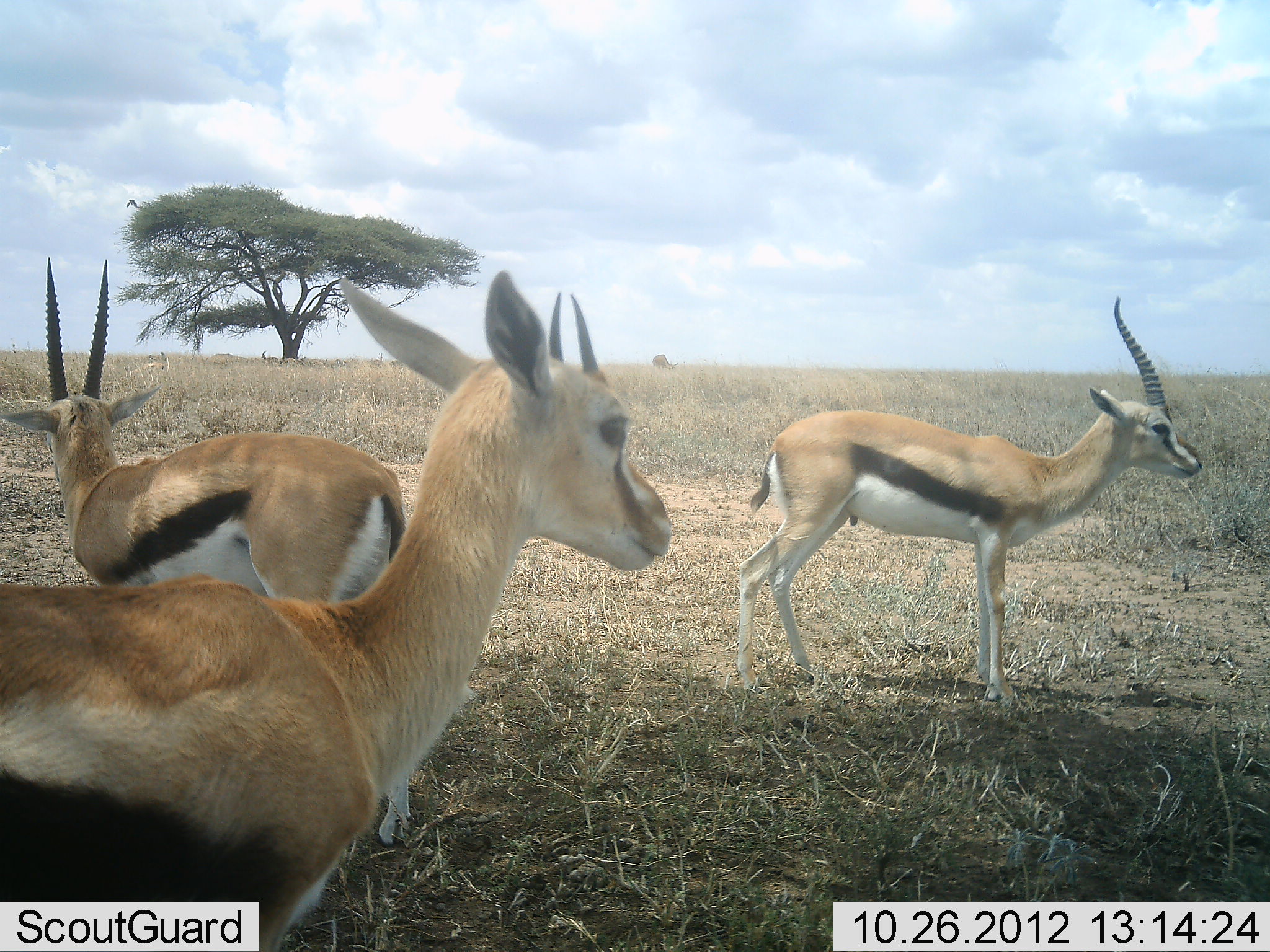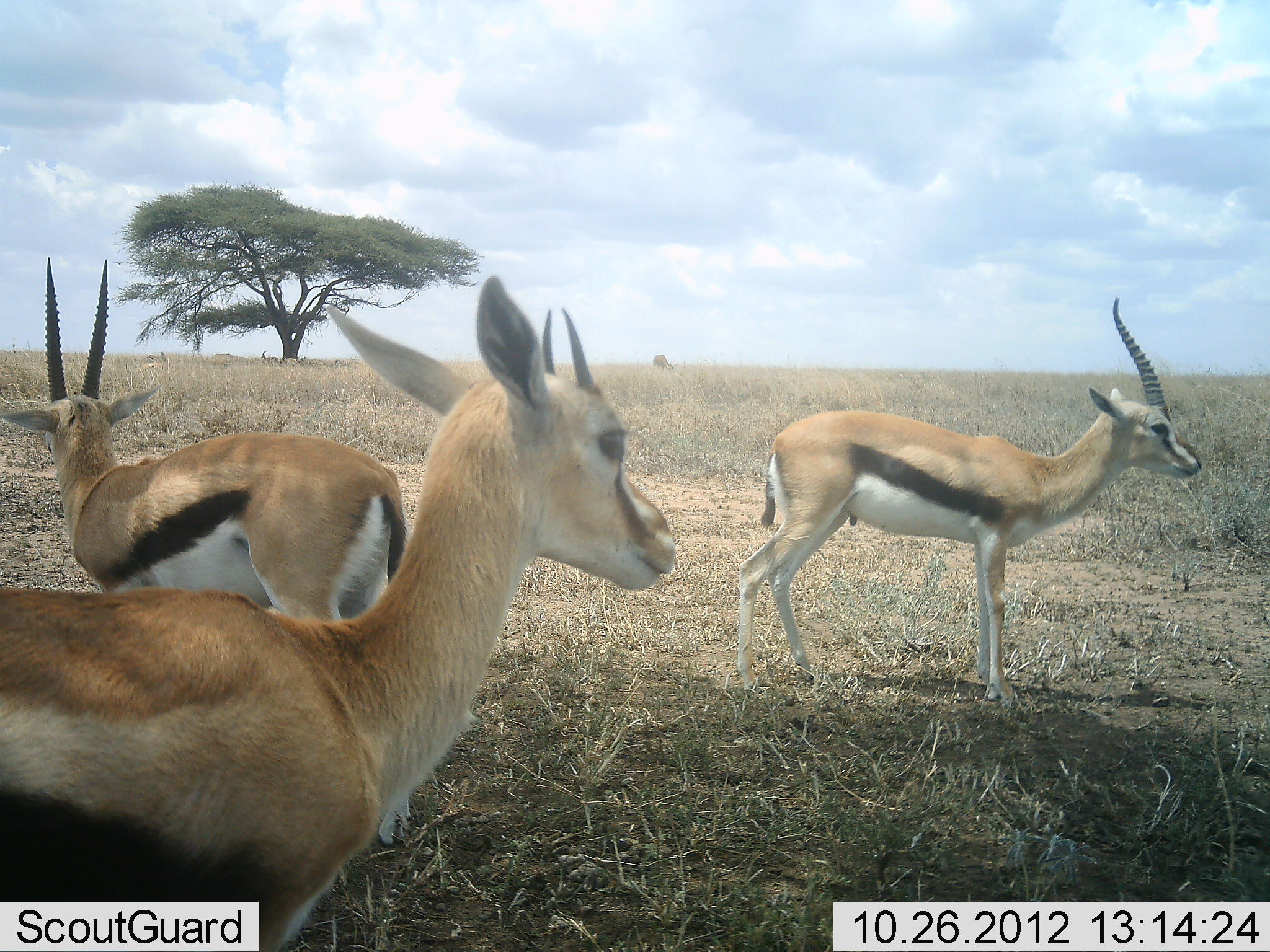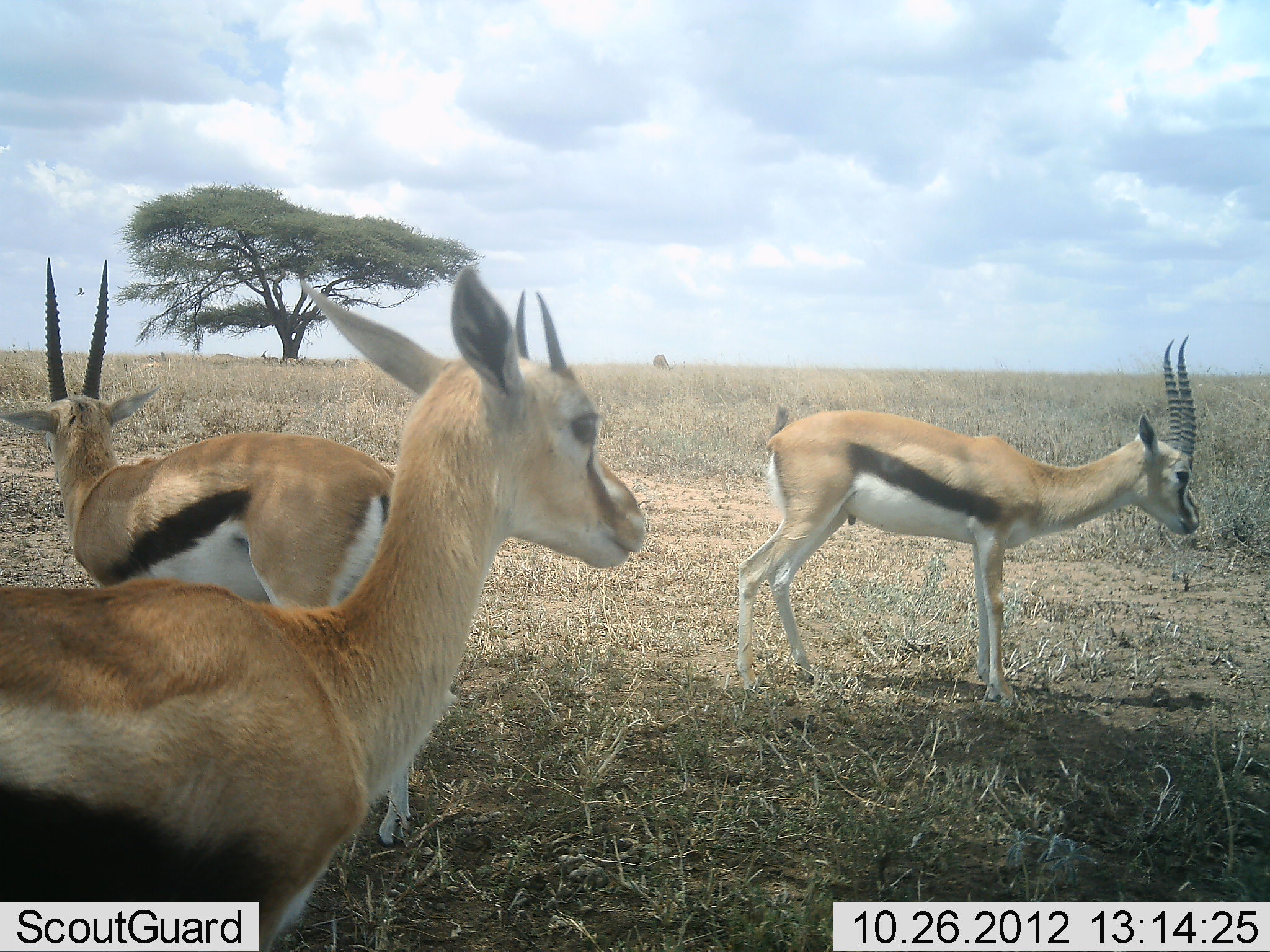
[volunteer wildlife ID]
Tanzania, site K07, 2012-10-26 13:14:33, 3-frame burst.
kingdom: Animalia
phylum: Chordata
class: Mammalia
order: Artiodactyla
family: Bovidae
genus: Eudorcas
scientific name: Eudorcas thomsonii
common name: thomson's gazelle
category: gazellethomsons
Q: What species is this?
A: Gazellethomsons (thomson's gazelle) (Eudorcas thomsonii).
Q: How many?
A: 3.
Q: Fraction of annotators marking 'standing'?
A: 100%.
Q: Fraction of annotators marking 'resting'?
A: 0%.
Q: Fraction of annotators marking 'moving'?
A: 0%.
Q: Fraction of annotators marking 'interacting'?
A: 0%.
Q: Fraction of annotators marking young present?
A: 0%.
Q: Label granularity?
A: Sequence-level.